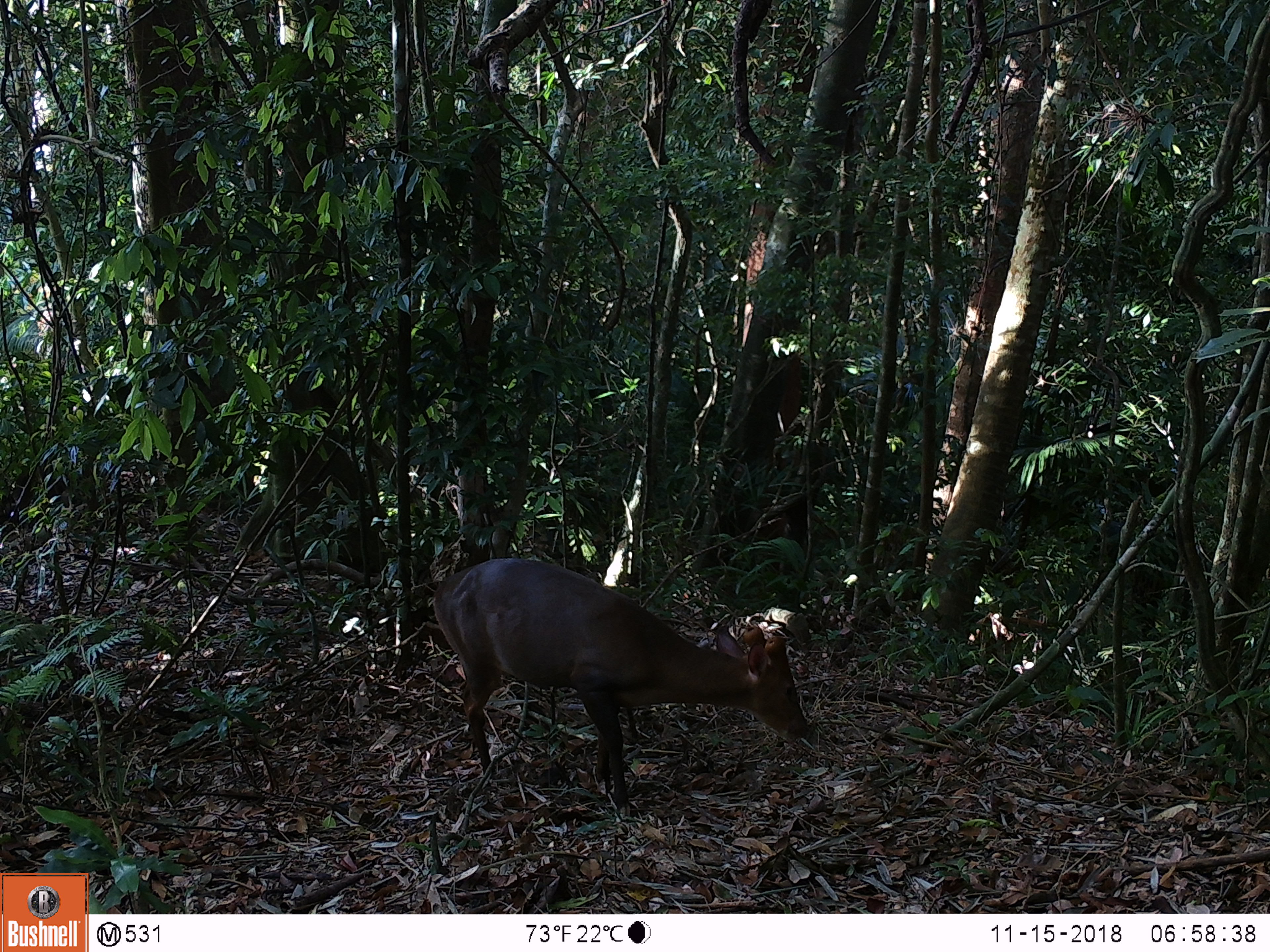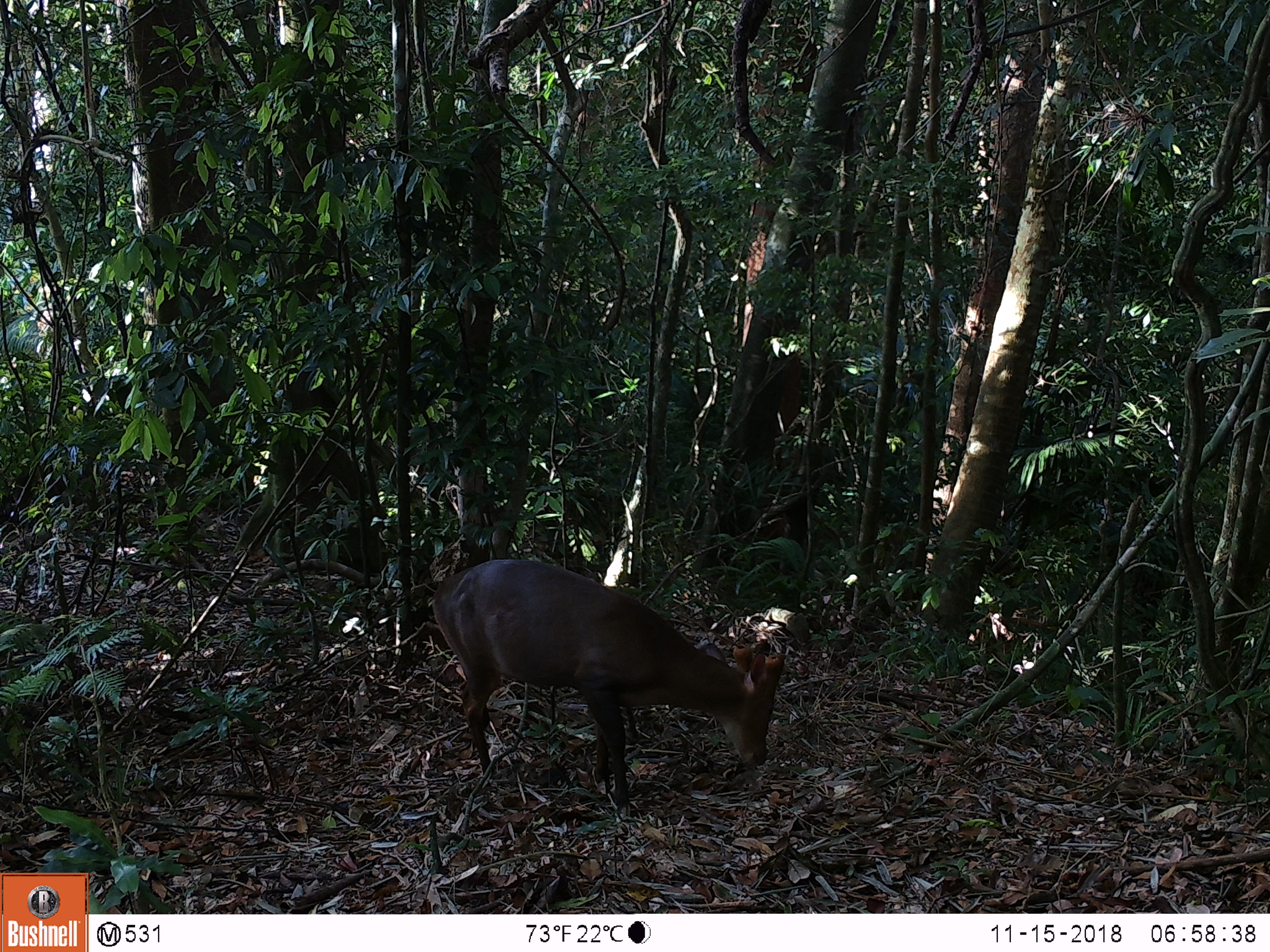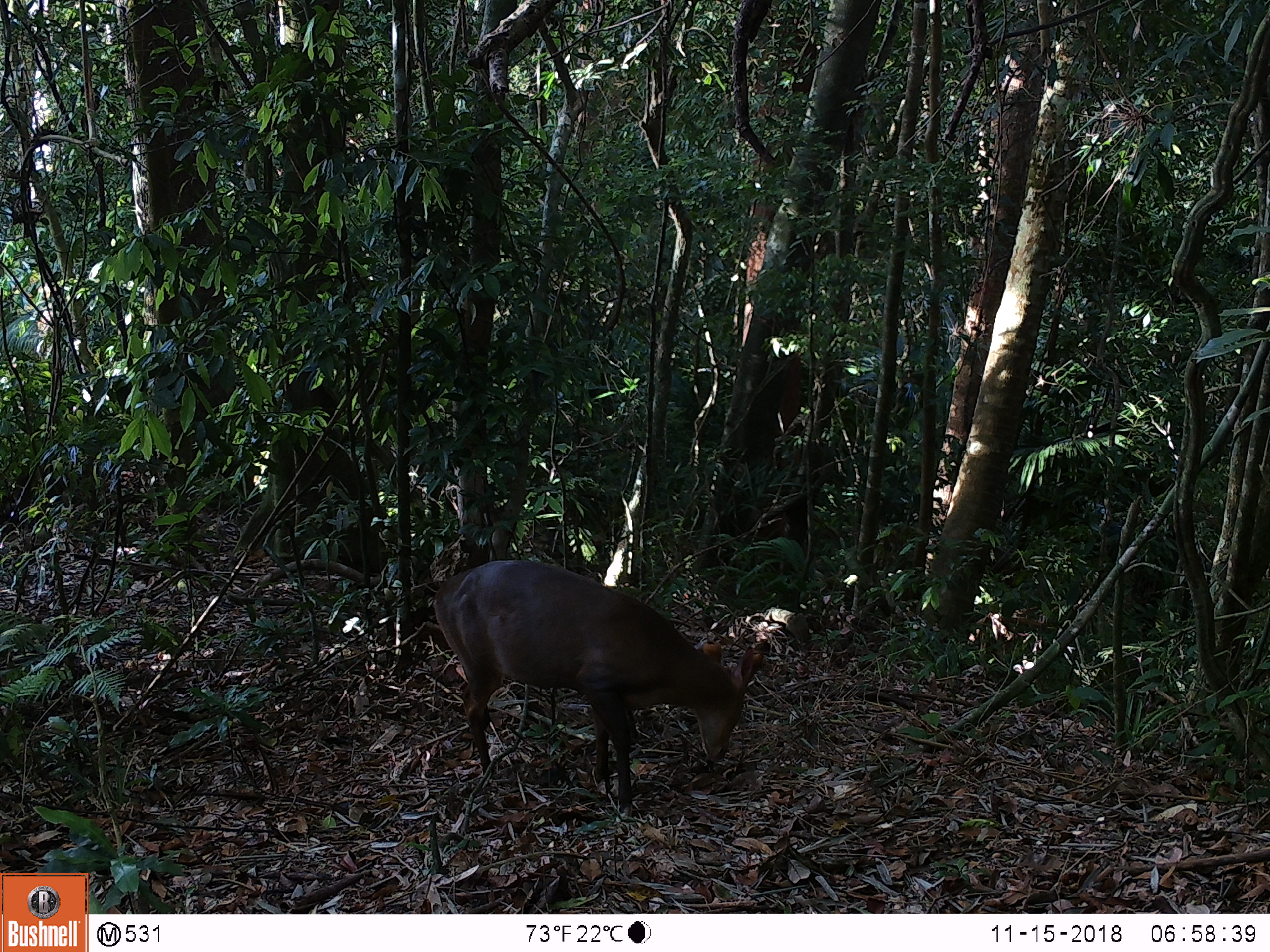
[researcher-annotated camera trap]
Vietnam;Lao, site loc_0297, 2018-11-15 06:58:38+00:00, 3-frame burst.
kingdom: Animalia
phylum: Chordata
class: Mammalia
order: Artiodactyla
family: Cervidae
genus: Muntiacus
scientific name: Muntiacus vuquangensis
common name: large-antlered muntjac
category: large antlered muntjac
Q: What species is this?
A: Large antlered muntjac (large-antlered muntjac) (Muntiacus vuquangensis).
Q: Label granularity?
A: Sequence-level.